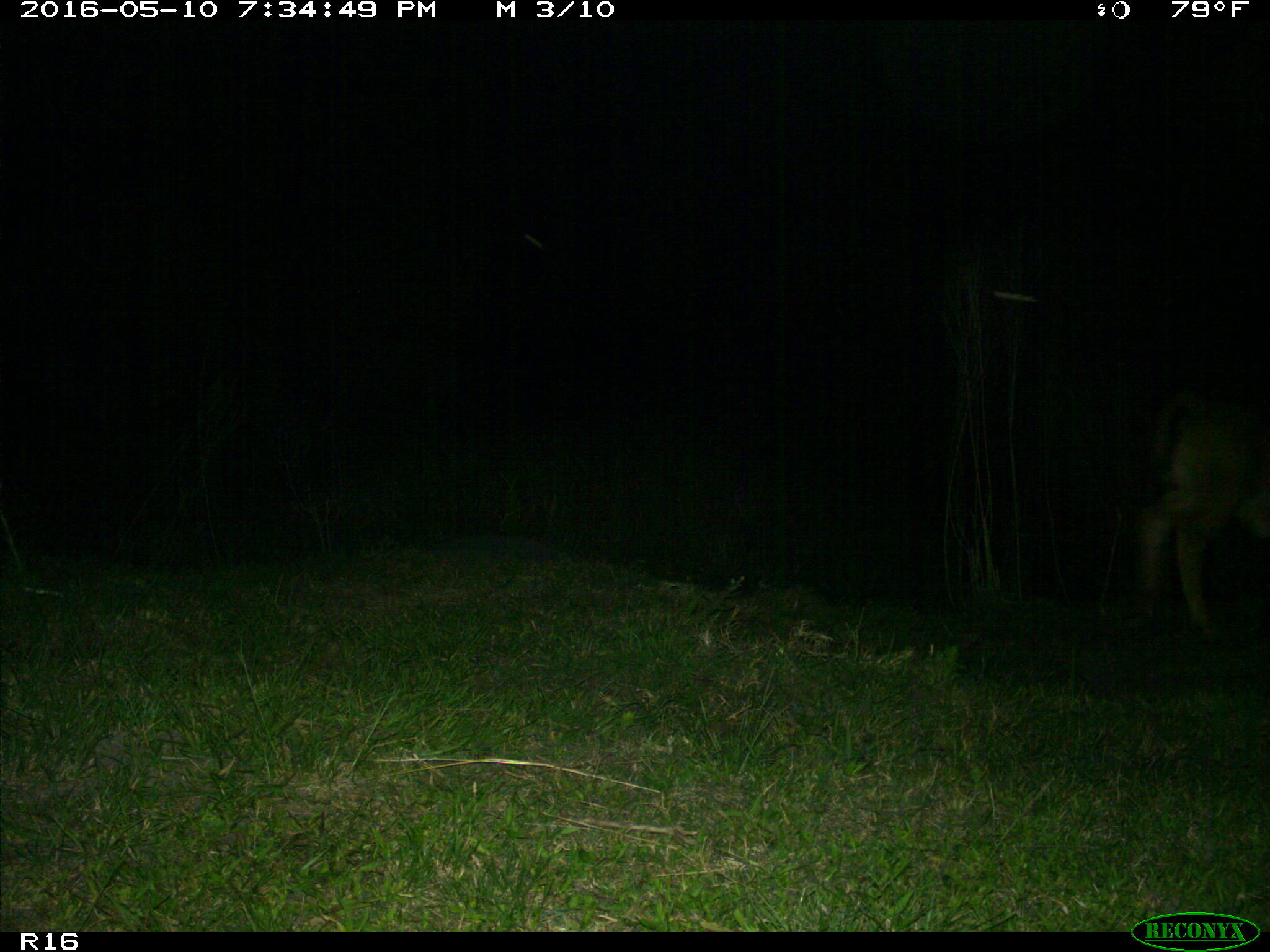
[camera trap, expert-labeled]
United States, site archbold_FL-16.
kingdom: Animalia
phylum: Chordata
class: Mammalia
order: Artiodactyla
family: Bovidae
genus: Bos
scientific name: Bos taurus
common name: domestic cow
Bos taurus (domestic cow).